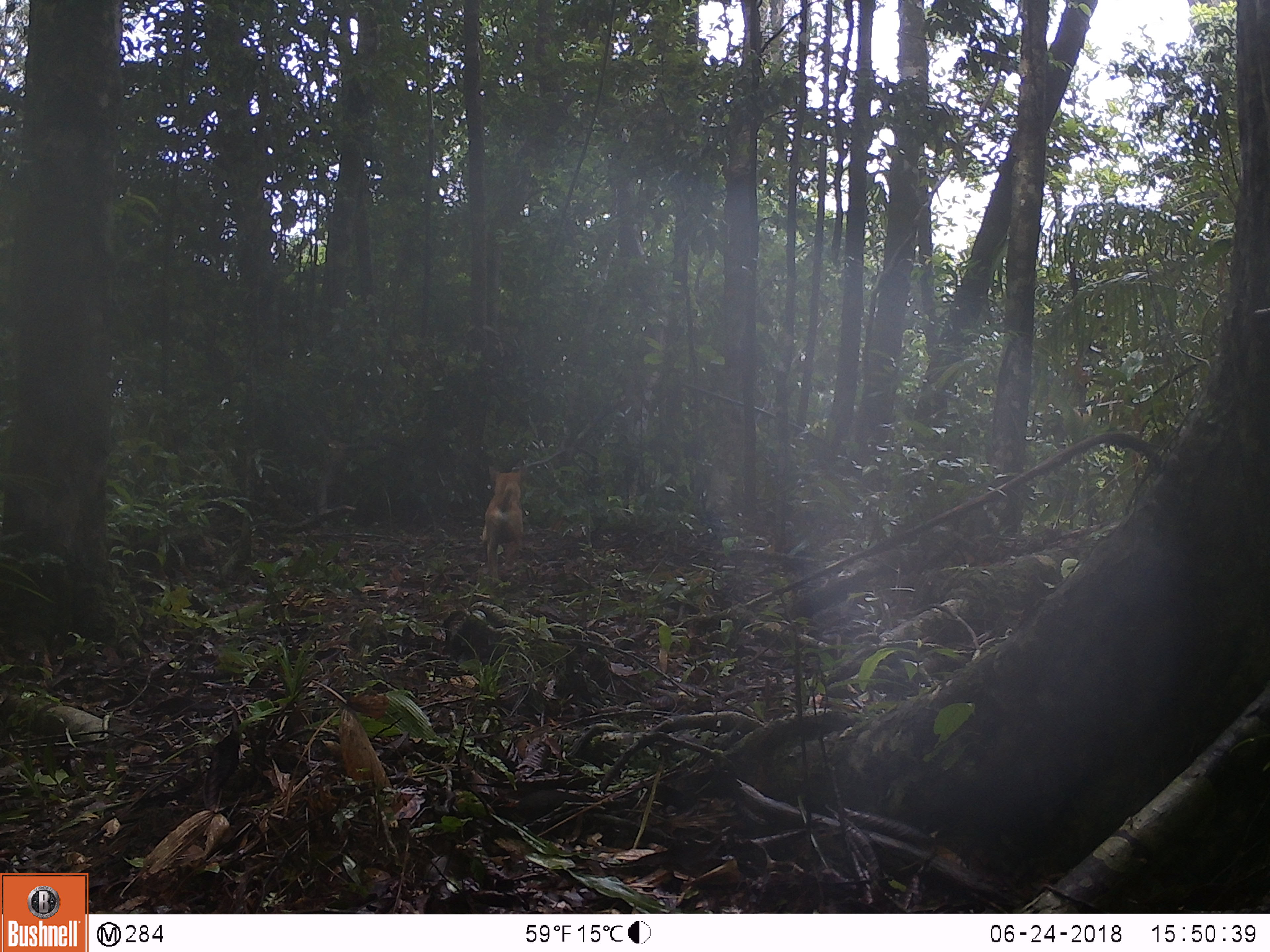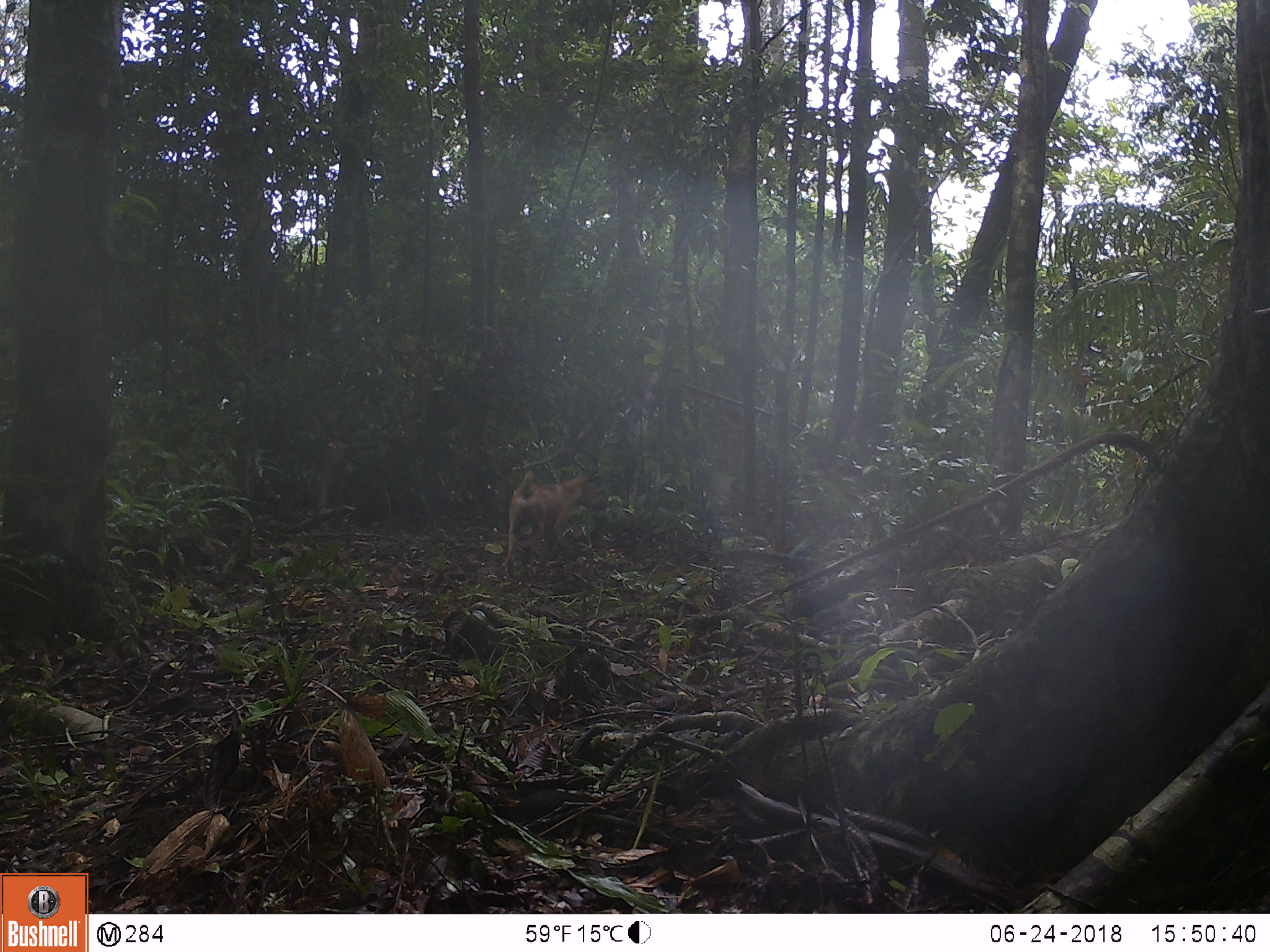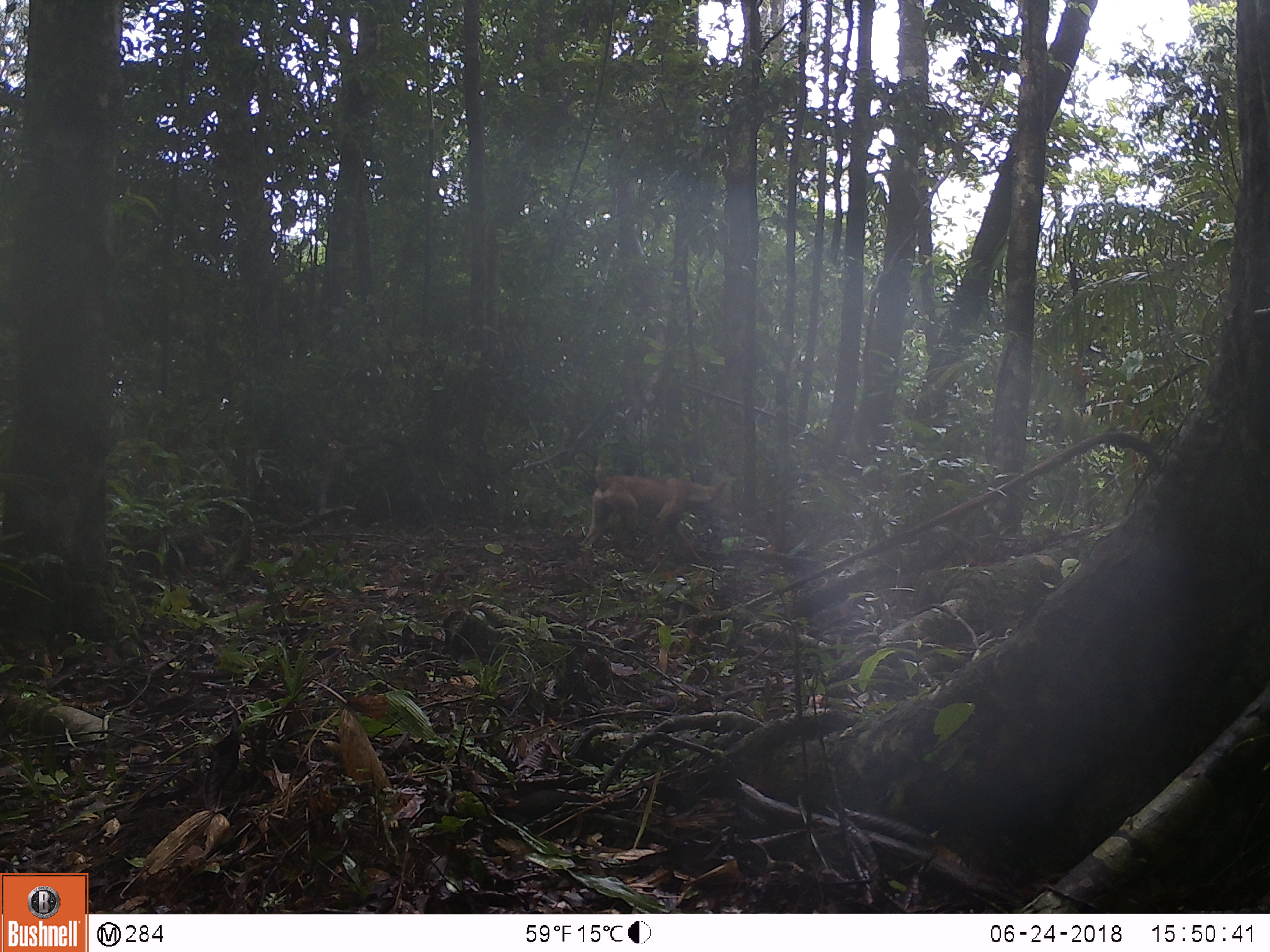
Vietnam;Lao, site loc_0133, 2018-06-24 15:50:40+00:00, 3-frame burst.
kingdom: Animalia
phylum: Chordata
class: Mammalia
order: Carnivora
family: Canidae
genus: Canis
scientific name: Canis familiaris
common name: domestic dog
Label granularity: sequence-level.